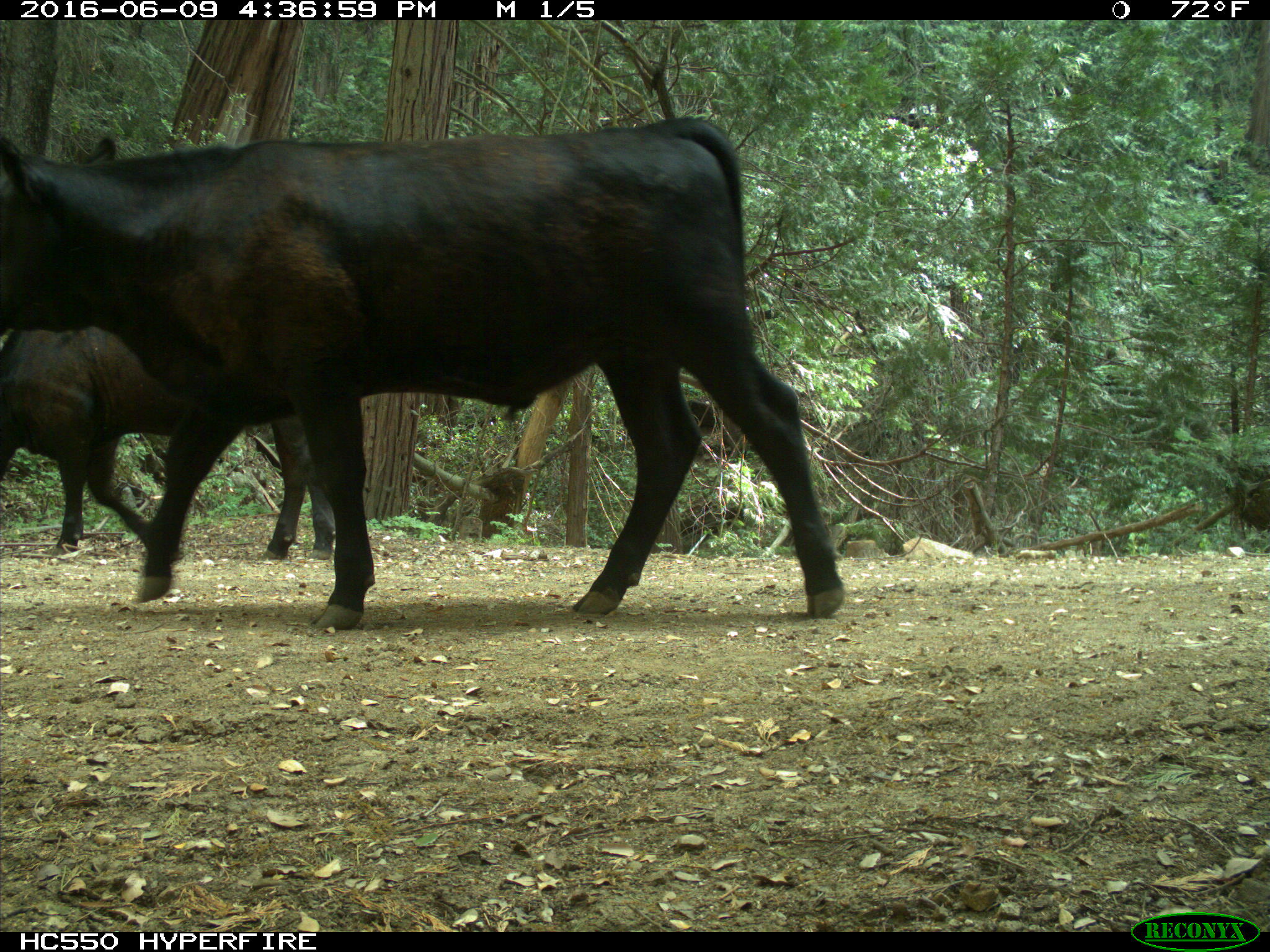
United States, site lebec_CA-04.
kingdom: Animalia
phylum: Chordata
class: Mammalia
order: Artiodactyla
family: Bovidae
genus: Bos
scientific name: Bos taurus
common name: domestic cow